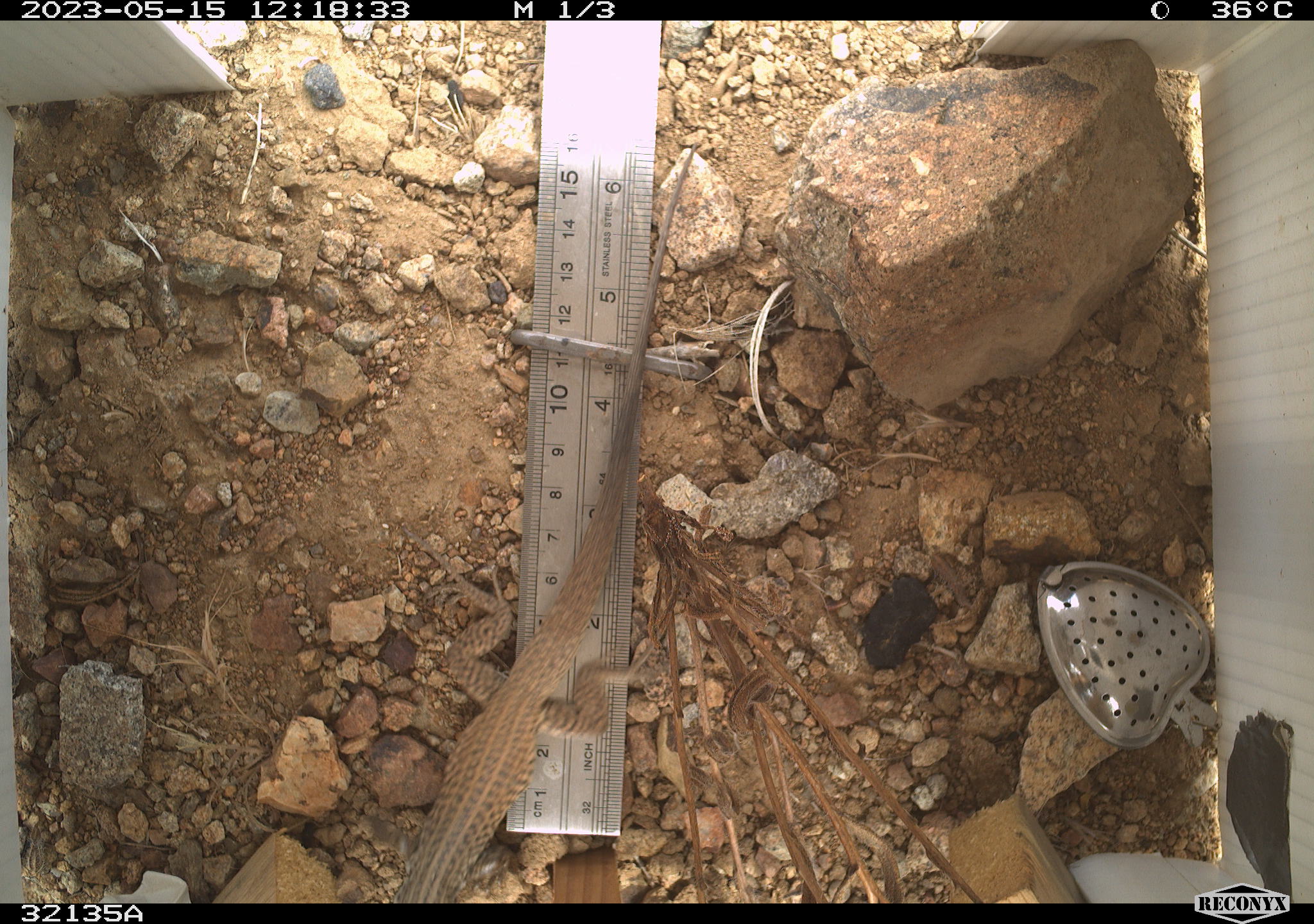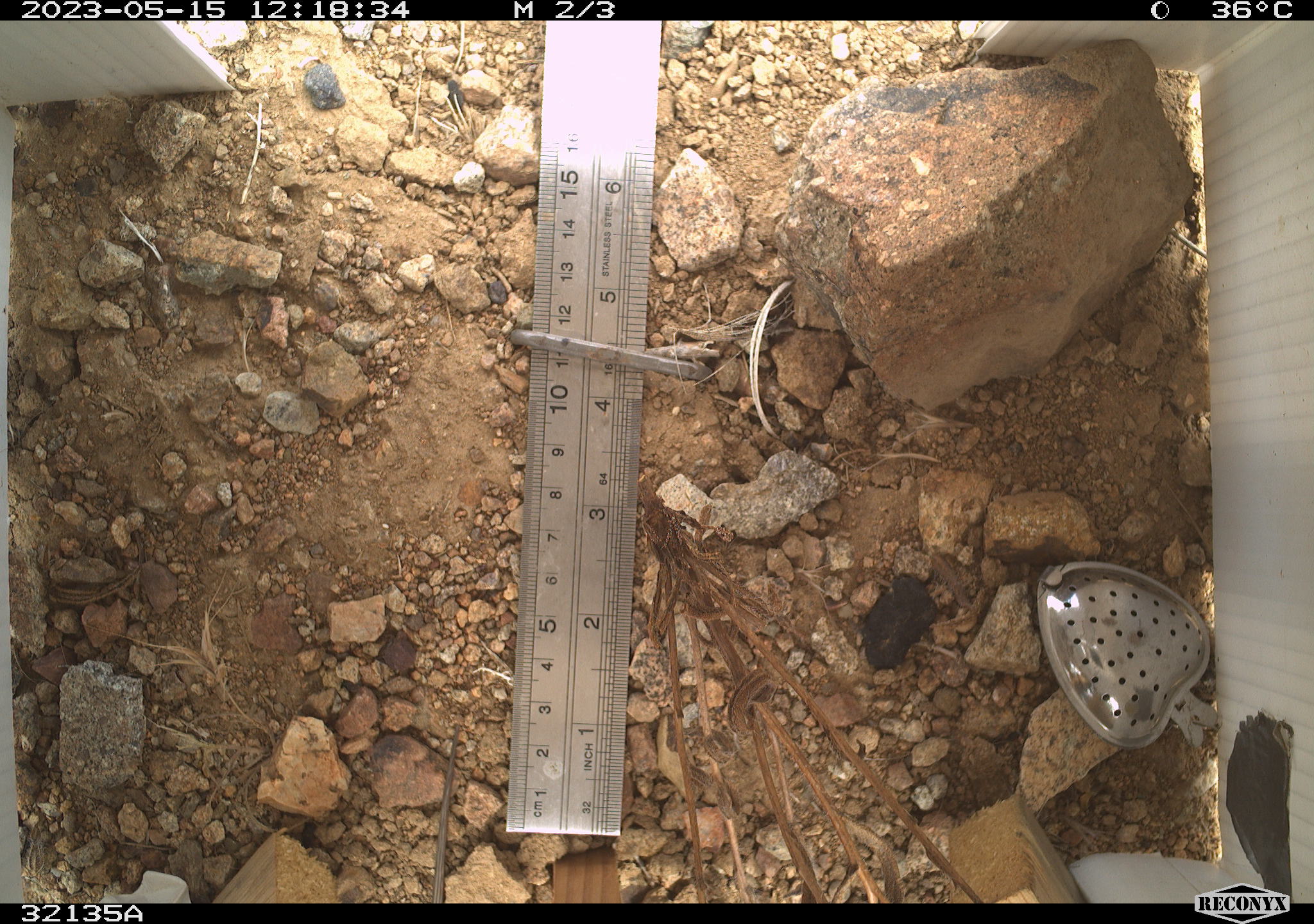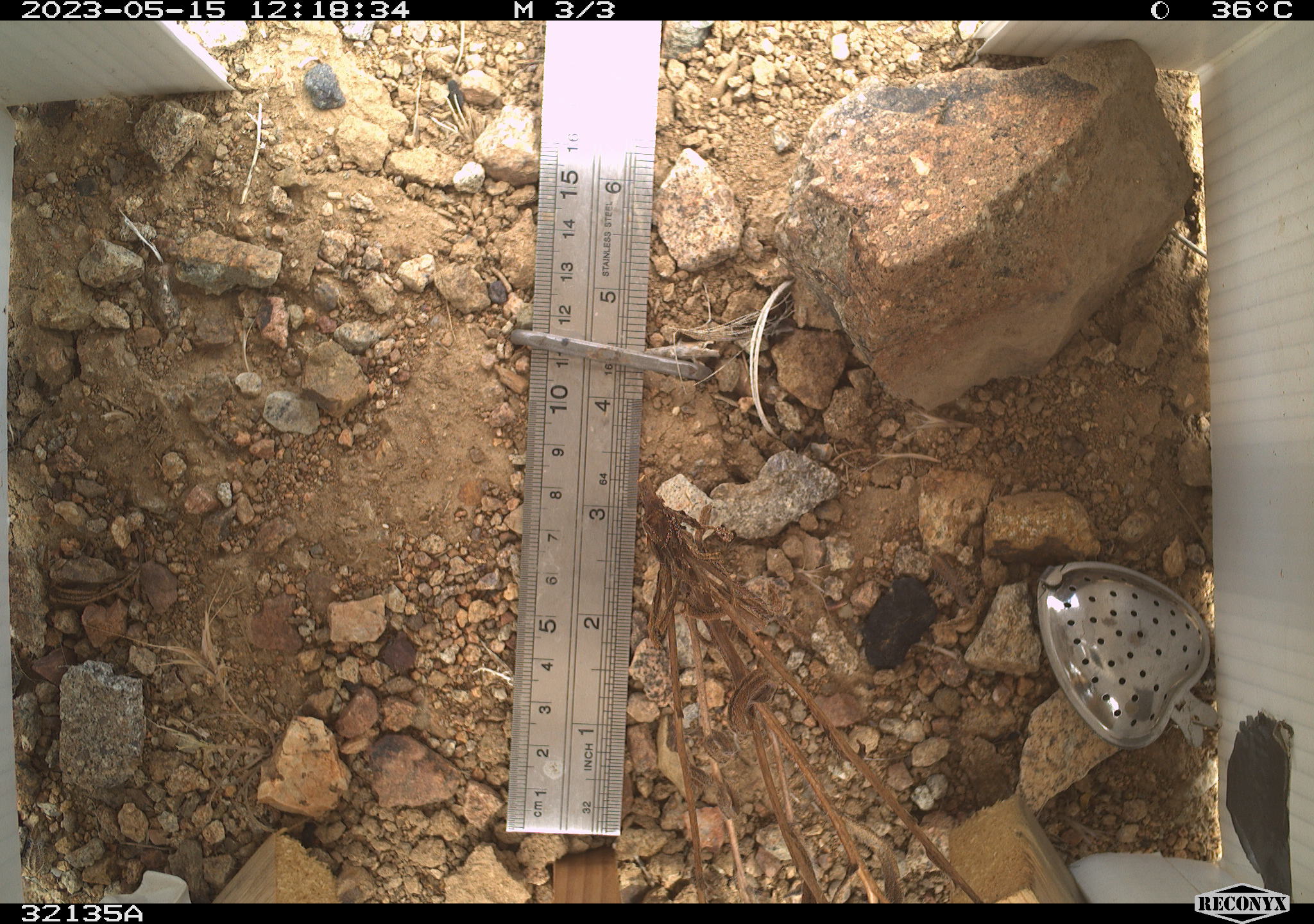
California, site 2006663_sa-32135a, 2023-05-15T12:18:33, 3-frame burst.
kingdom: Animalia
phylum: Chordata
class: Reptilia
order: Squamata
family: Teiidae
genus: Aspidoscelis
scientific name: Aspidoscelis tigris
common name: western whiptail